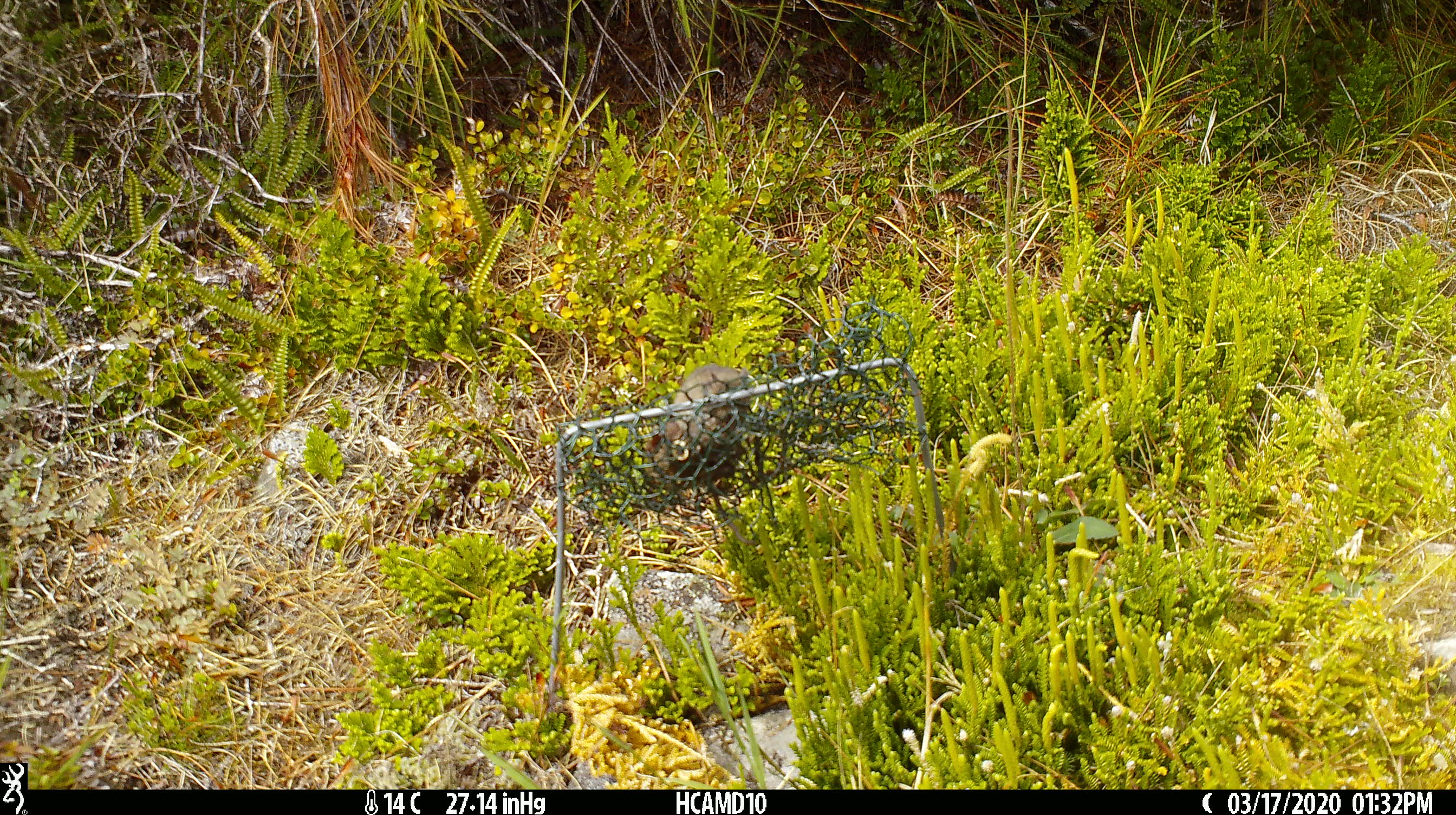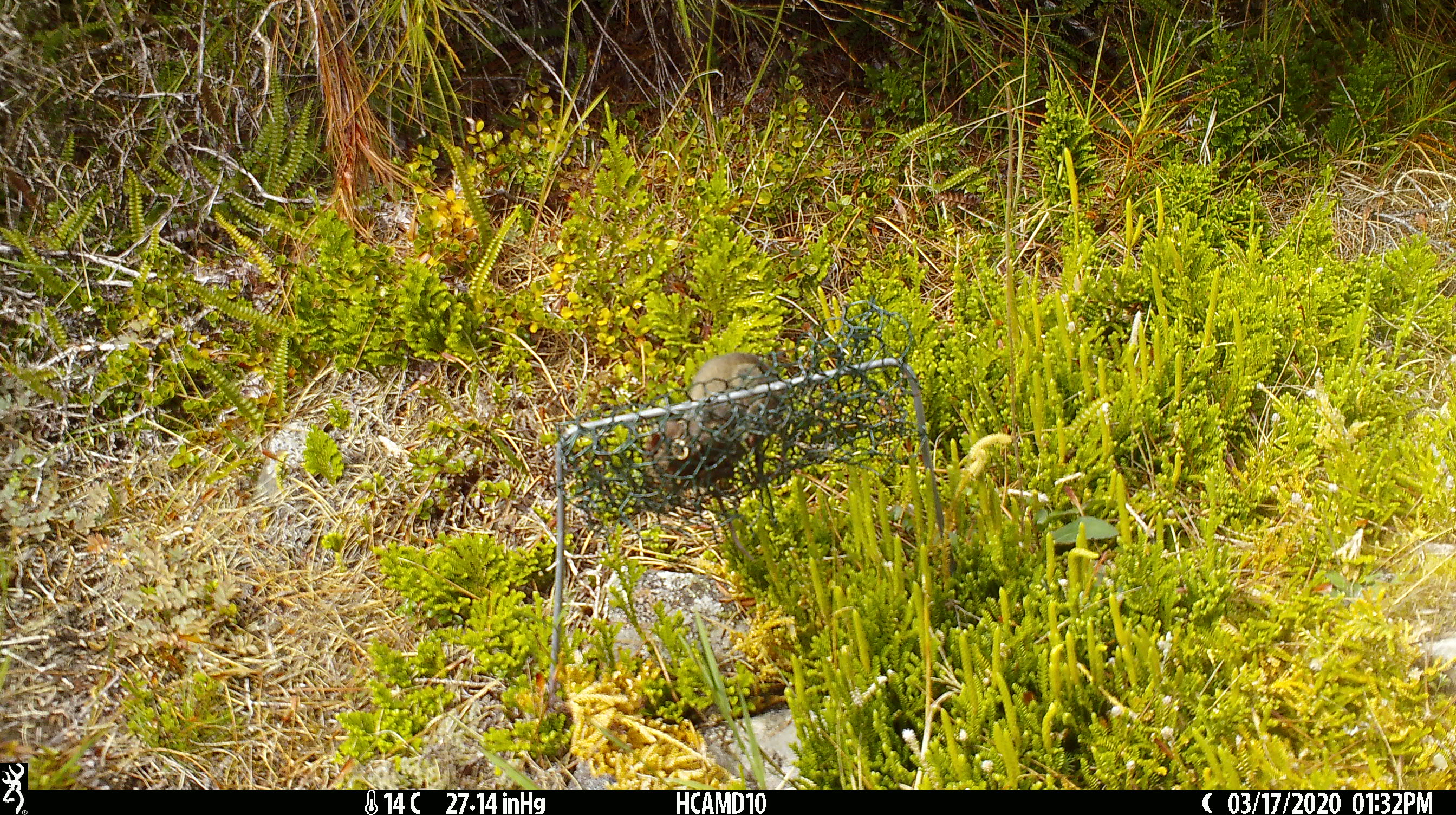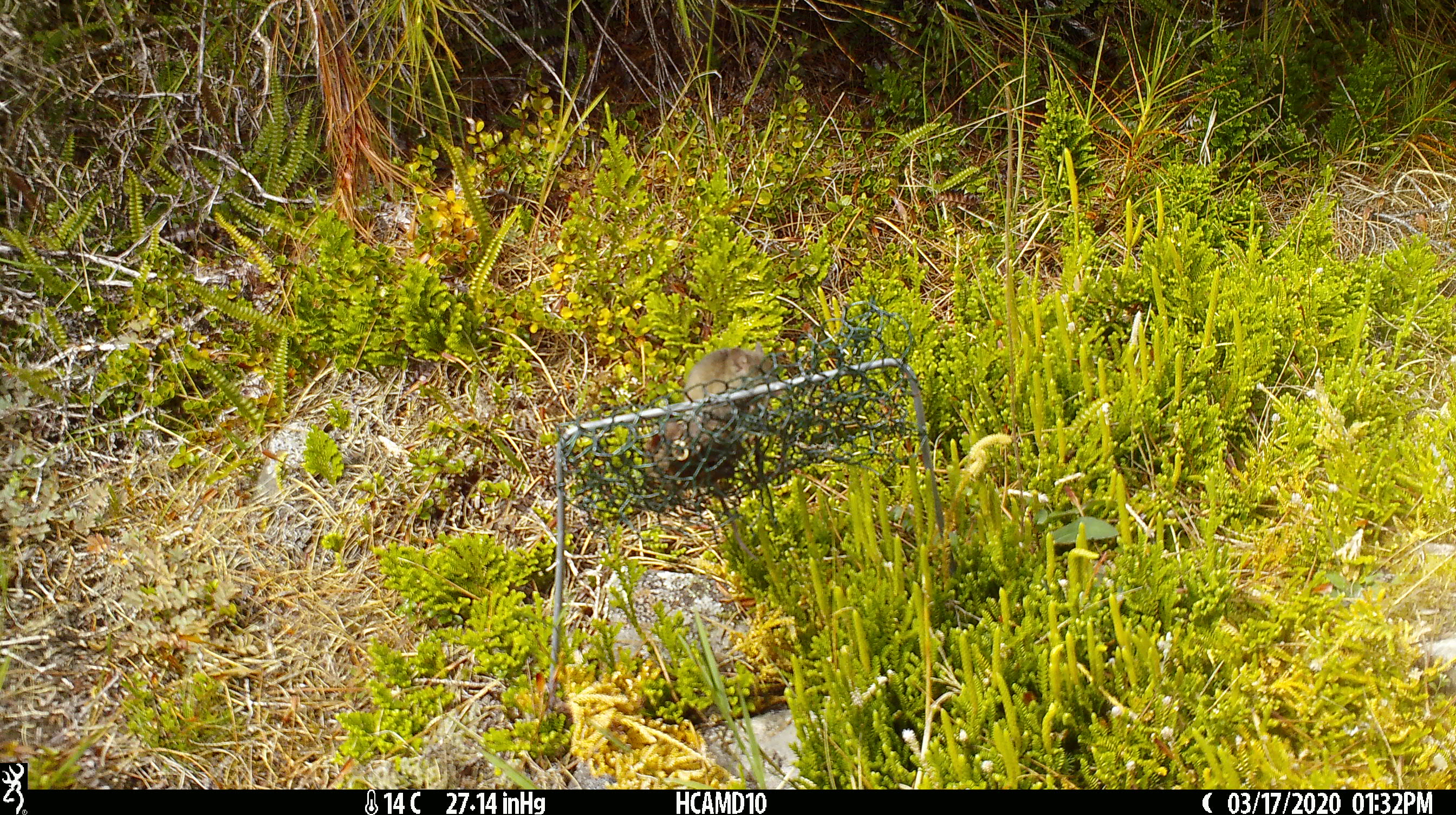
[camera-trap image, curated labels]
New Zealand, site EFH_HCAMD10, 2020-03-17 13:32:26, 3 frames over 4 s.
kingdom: Animalia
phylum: Chordata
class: Mammalia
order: Rodentia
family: Muridae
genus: Mus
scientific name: Mus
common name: mouse